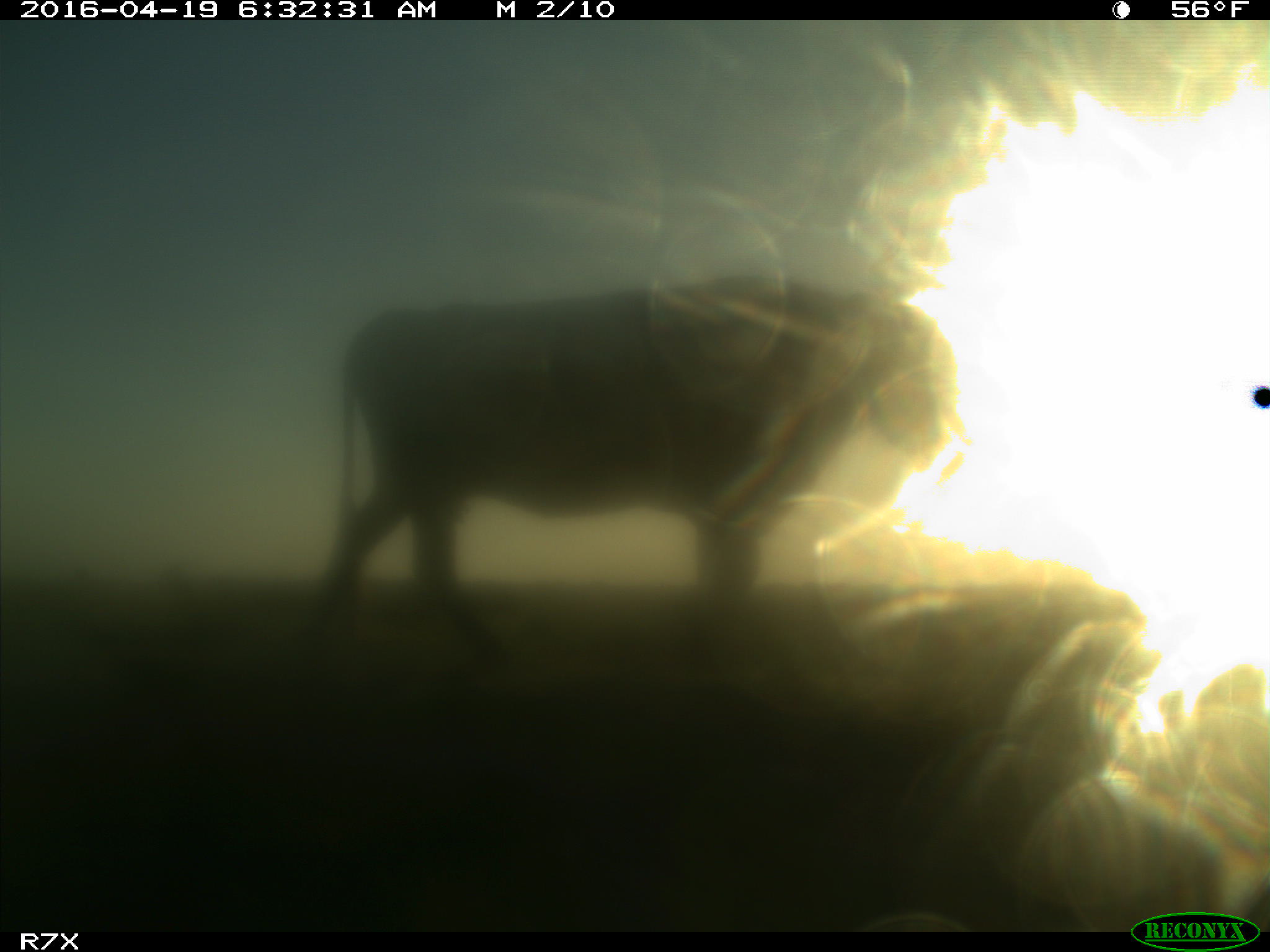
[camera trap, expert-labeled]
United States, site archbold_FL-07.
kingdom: Animalia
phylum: Chordata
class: Mammalia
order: Artiodactyla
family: Bovidae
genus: Bos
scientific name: Bos taurus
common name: domestic cow